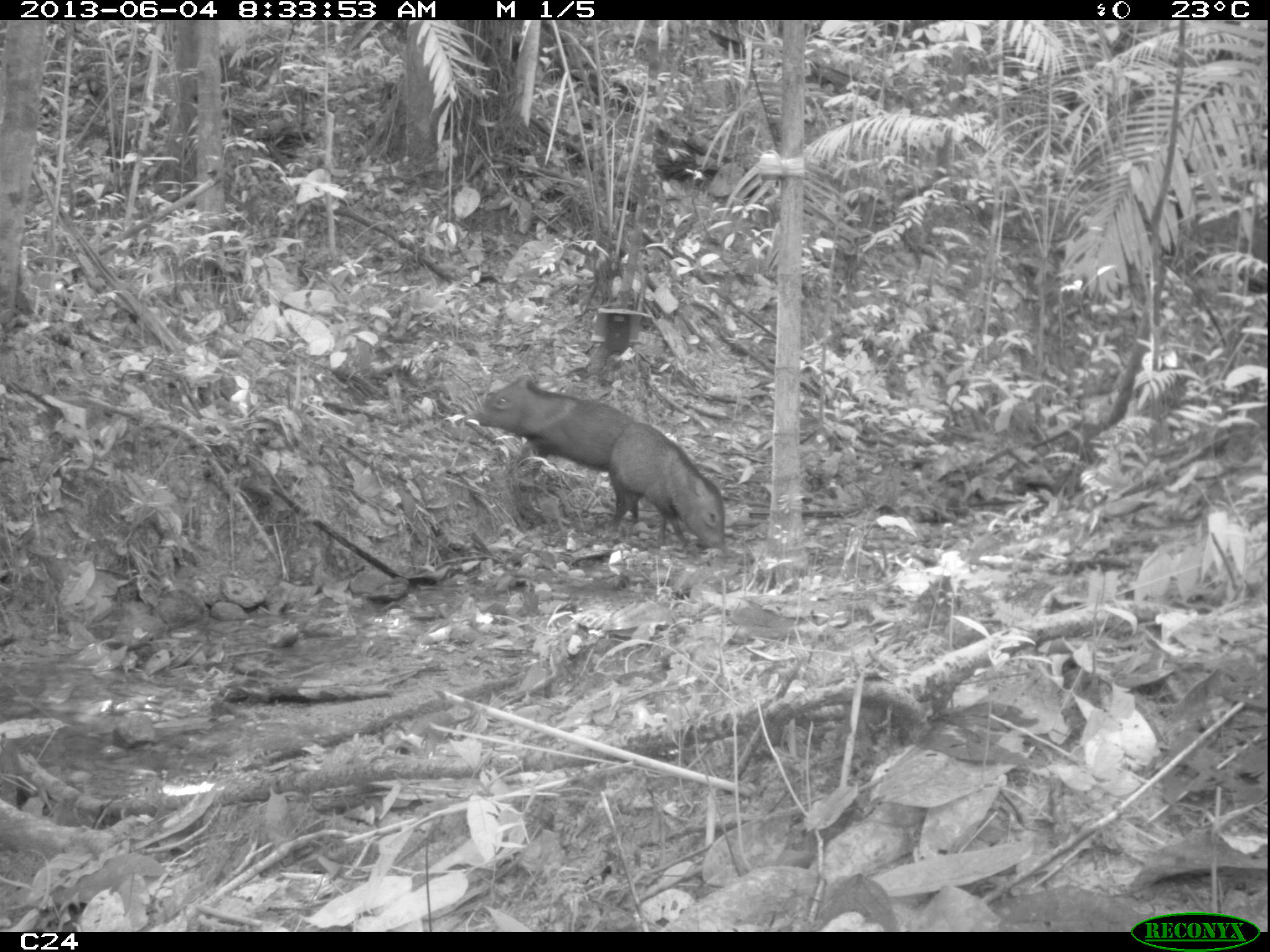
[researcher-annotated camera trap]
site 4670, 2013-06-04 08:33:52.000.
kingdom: Animalia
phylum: Chordata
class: Mammalia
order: Artiodactyla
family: Tayassuidae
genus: Pecari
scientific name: Pecari tajacu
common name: collared peccary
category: tayassu tajacu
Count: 6.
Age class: adult.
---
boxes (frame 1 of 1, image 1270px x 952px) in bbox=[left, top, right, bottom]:
tayassu tajacu: bbox=[463, 374, 634, 521]; bbox=[608, 423, 726, 550]